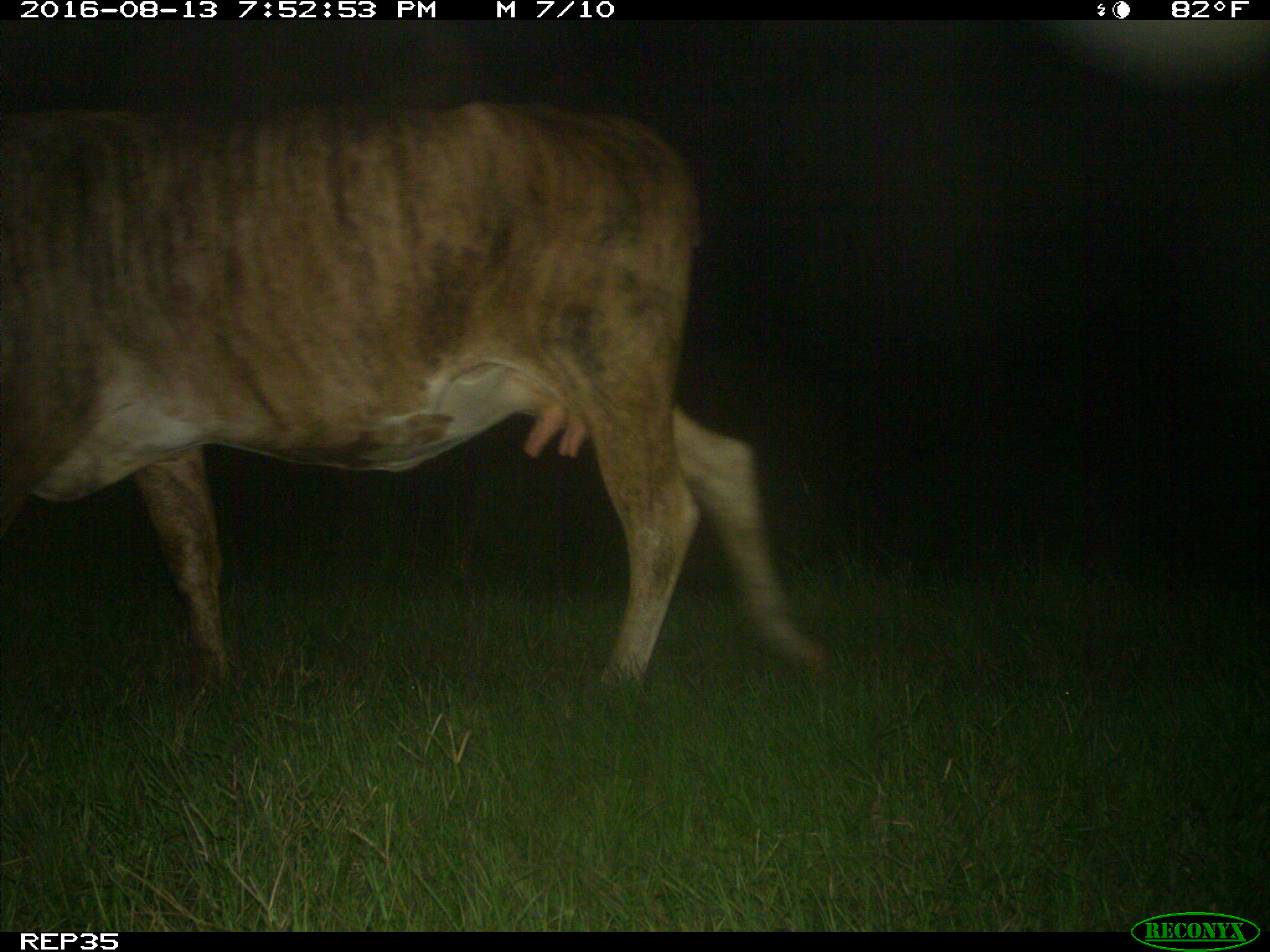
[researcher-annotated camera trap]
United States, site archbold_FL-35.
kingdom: Animalia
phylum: Chordata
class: Mammalia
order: Artiodactyla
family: Bovidae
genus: Bos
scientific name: Bos taurus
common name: domestic cow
Bos taurus (domestic cow).